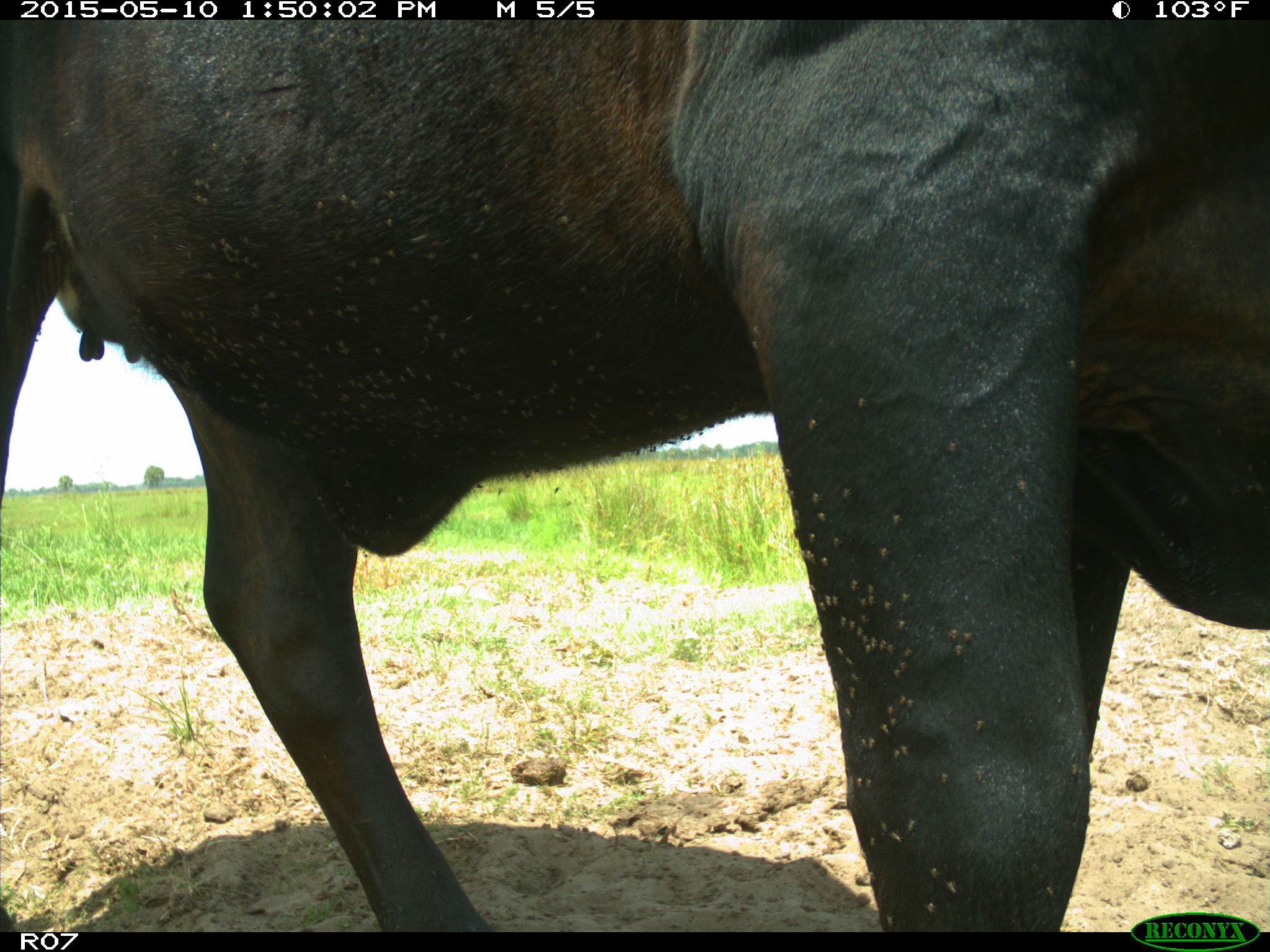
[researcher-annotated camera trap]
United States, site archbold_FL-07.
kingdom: Animalia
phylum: Chordata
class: Mammalia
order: Artiodactyla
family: Bovidae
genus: Bos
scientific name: Bos taurus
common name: domestic cow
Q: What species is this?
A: Bos taurus (domestic cow).